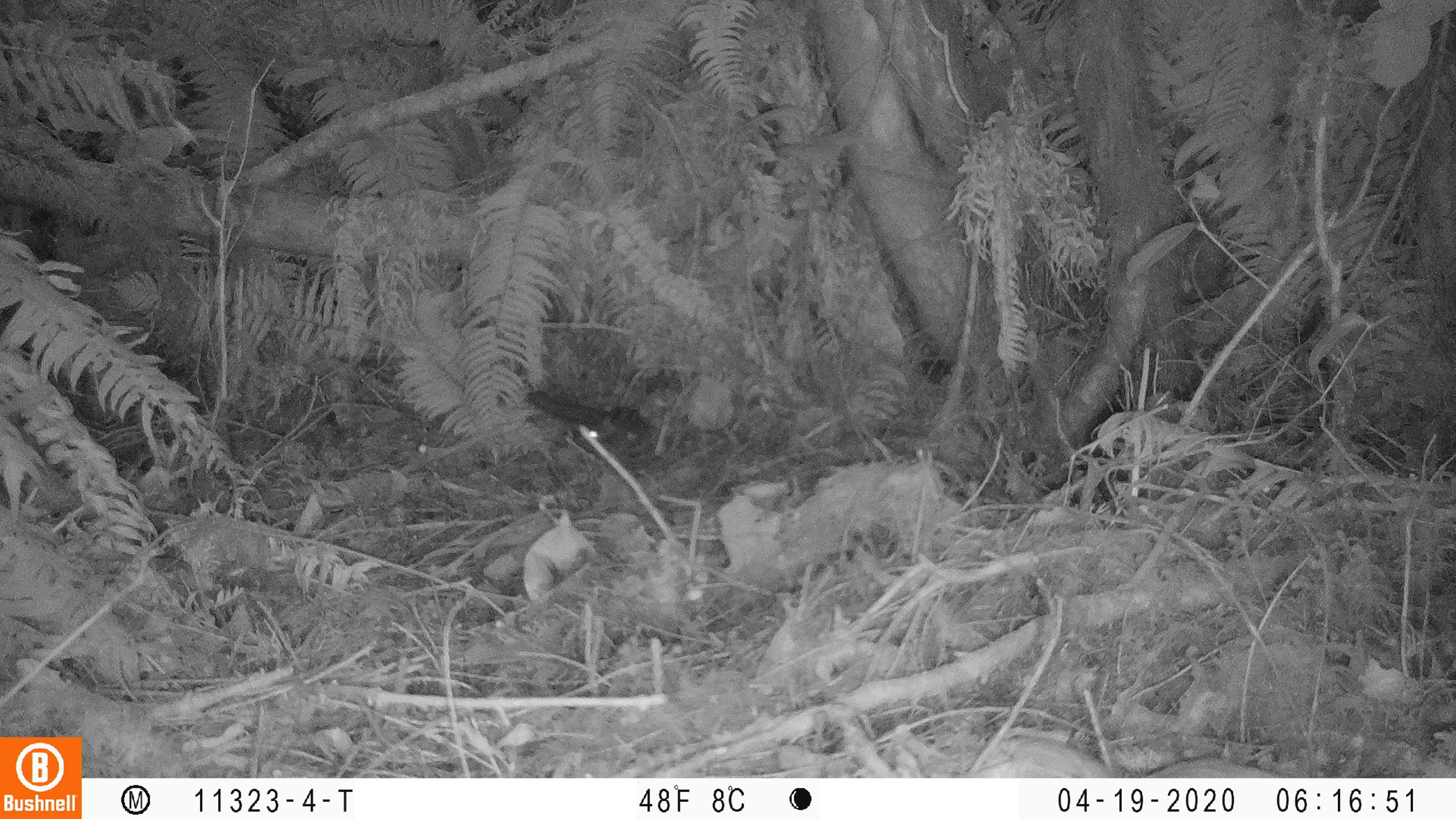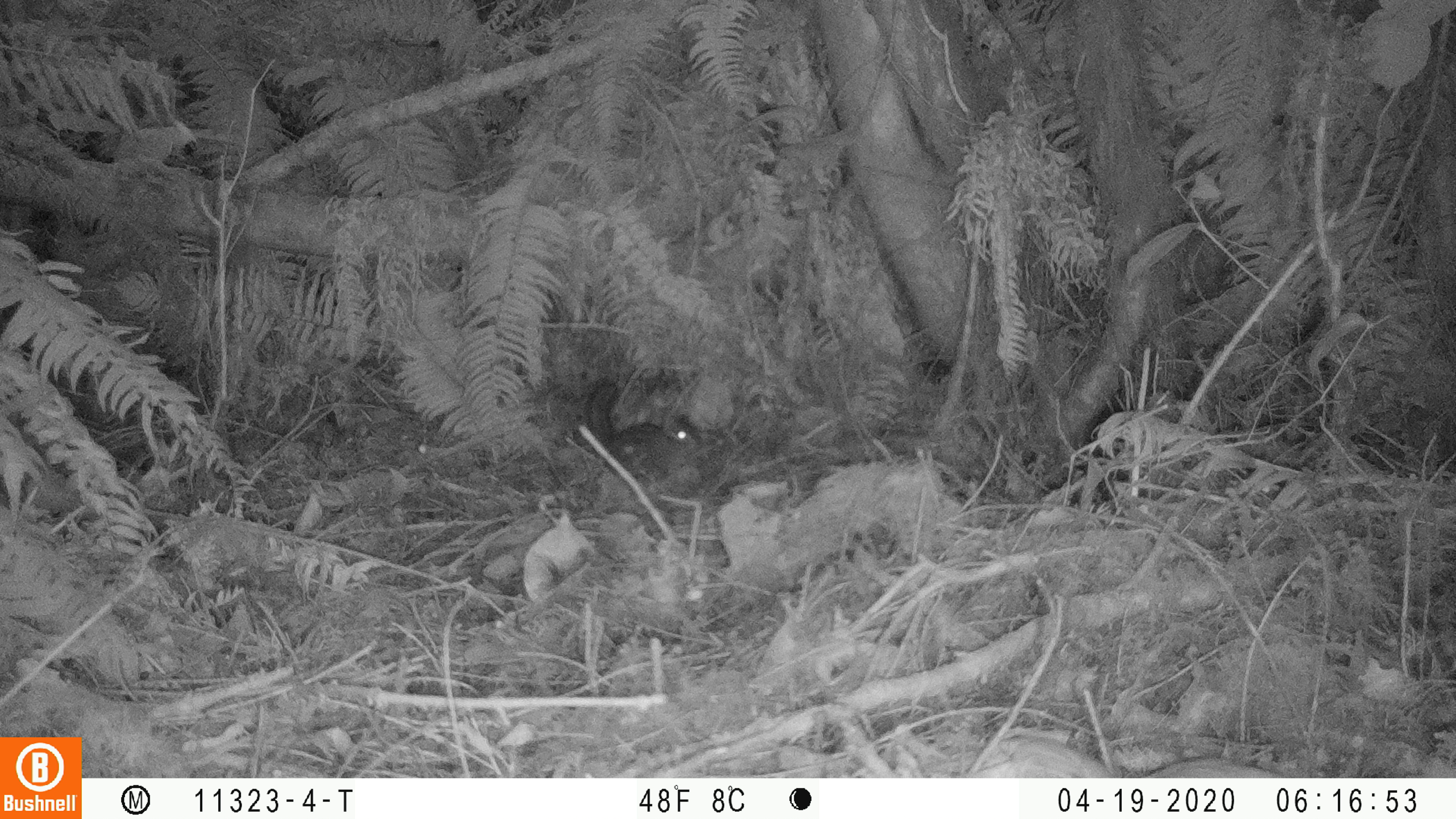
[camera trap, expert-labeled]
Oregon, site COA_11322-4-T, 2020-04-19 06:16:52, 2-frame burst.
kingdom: Animalia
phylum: Chordata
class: Mammalia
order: Rodentia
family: Sciuridae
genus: Neotamias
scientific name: Neotamias townsendii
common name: townsend's chipmunk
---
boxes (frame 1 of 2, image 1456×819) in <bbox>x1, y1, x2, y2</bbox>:
townsend's chipmunk: <bbox>523, 386, 660, 480</bbox>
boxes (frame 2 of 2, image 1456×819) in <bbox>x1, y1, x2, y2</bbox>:
townsend's chipmunk: <bbox>584, 374, 707, 479</bbox>